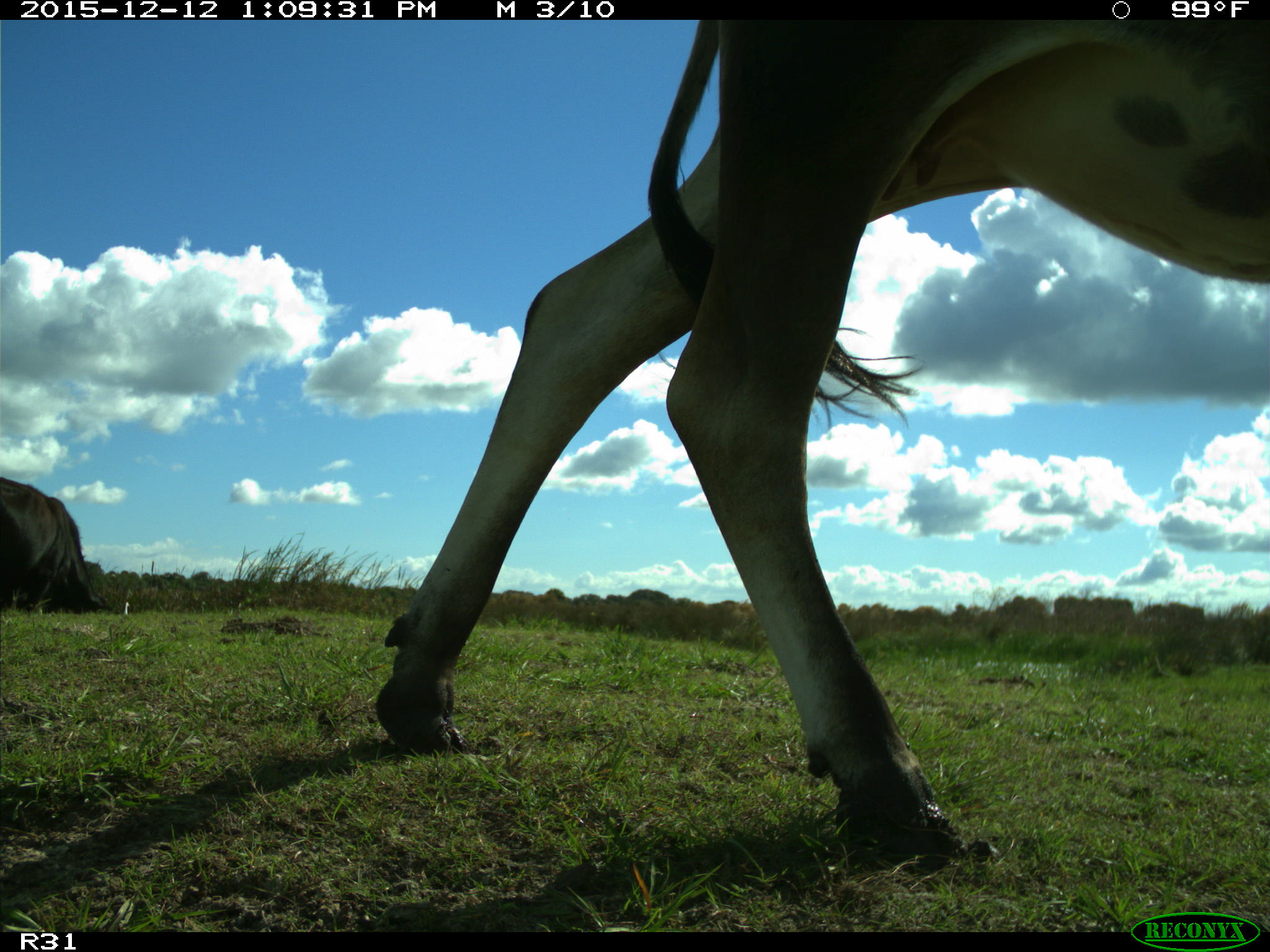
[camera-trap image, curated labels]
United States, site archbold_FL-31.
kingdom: Animalia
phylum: Chordata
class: Mammalia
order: Artiodactyla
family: Bovidae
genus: Bos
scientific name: Bos taurus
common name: domestic cow